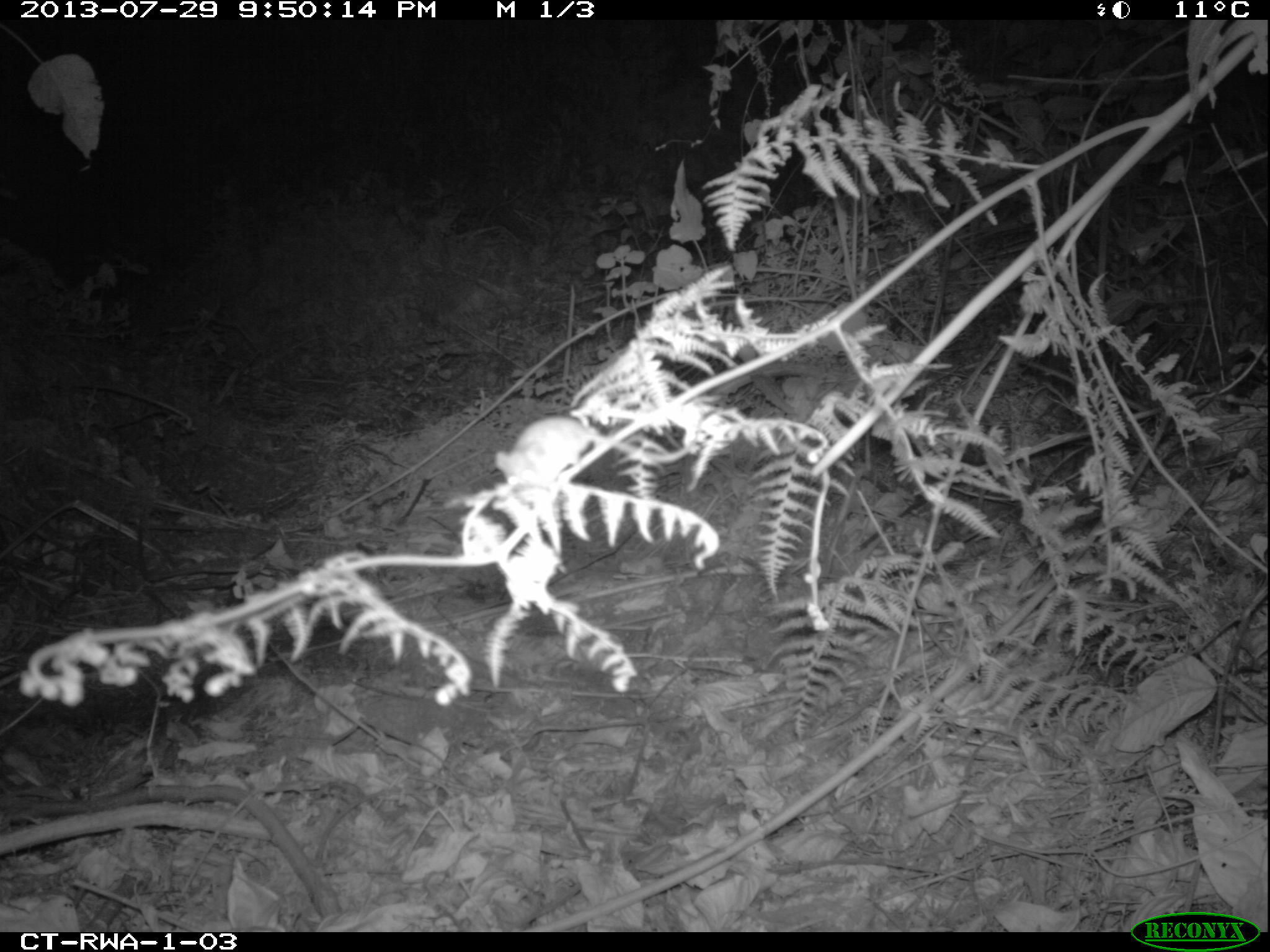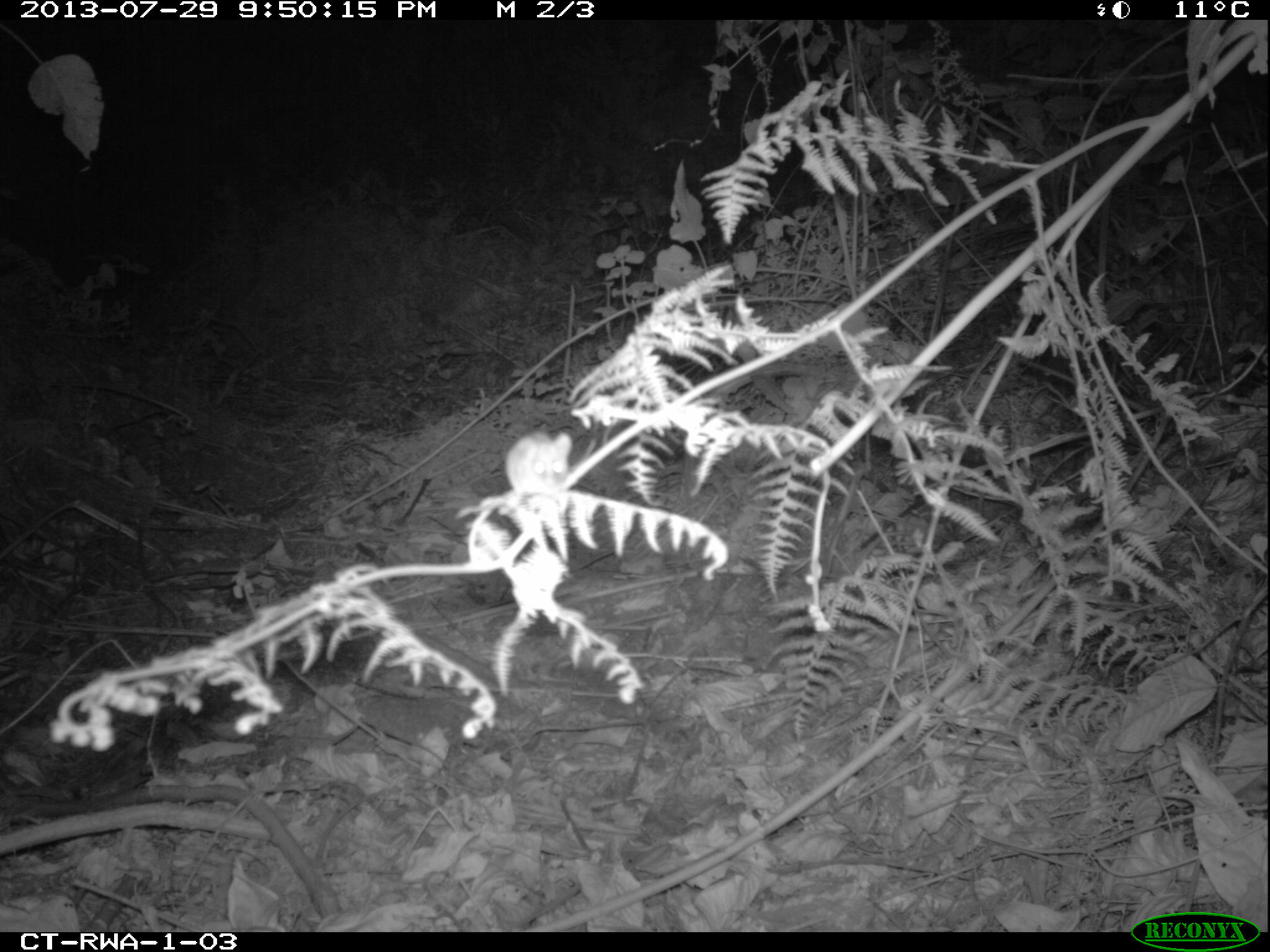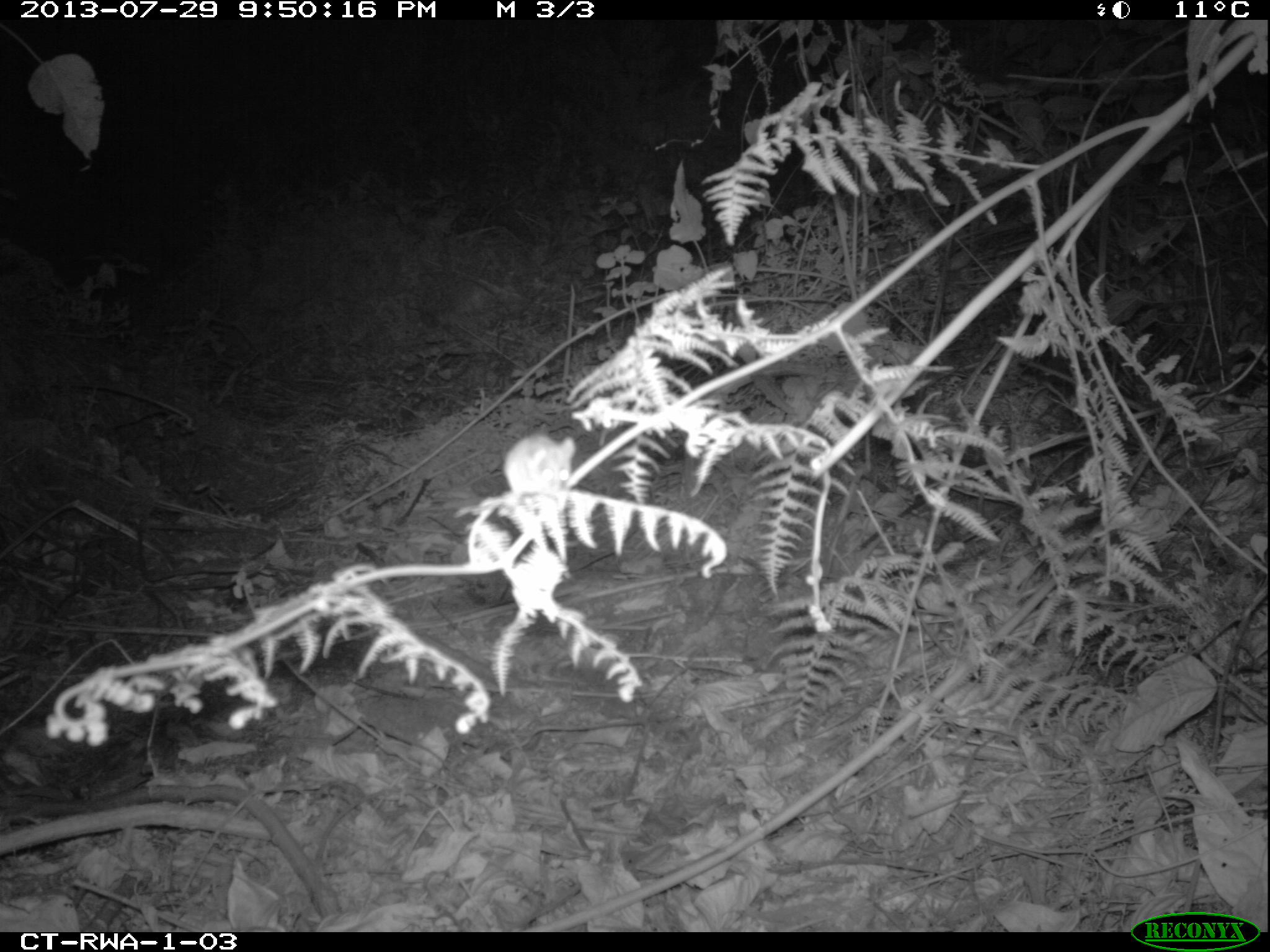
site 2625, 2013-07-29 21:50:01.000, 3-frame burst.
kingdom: Animalia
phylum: Chordata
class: Mammalia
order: Rodentia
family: Muridae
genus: Hybomys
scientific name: Hybomys univittatus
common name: one-striped forest mouse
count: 1